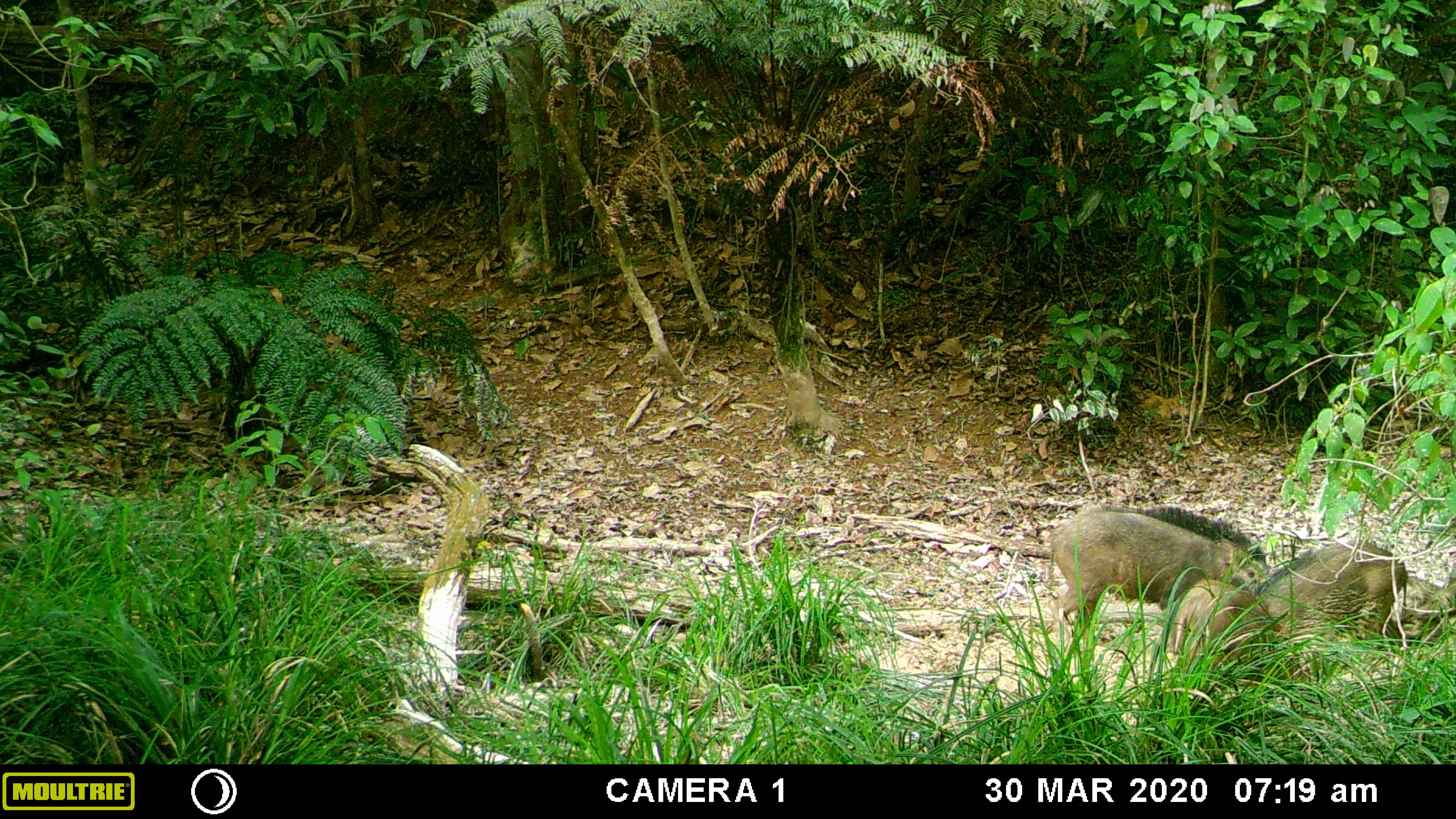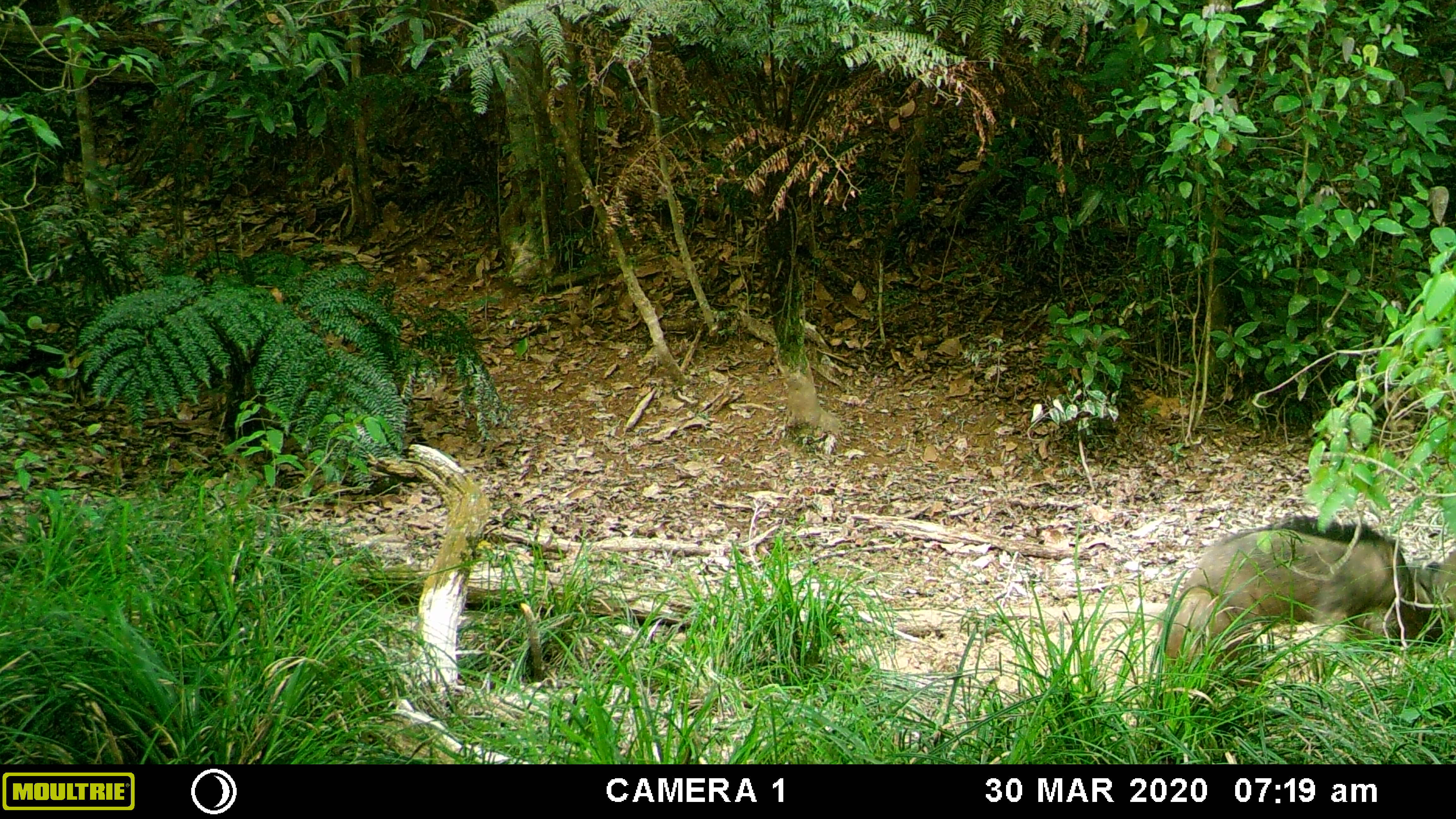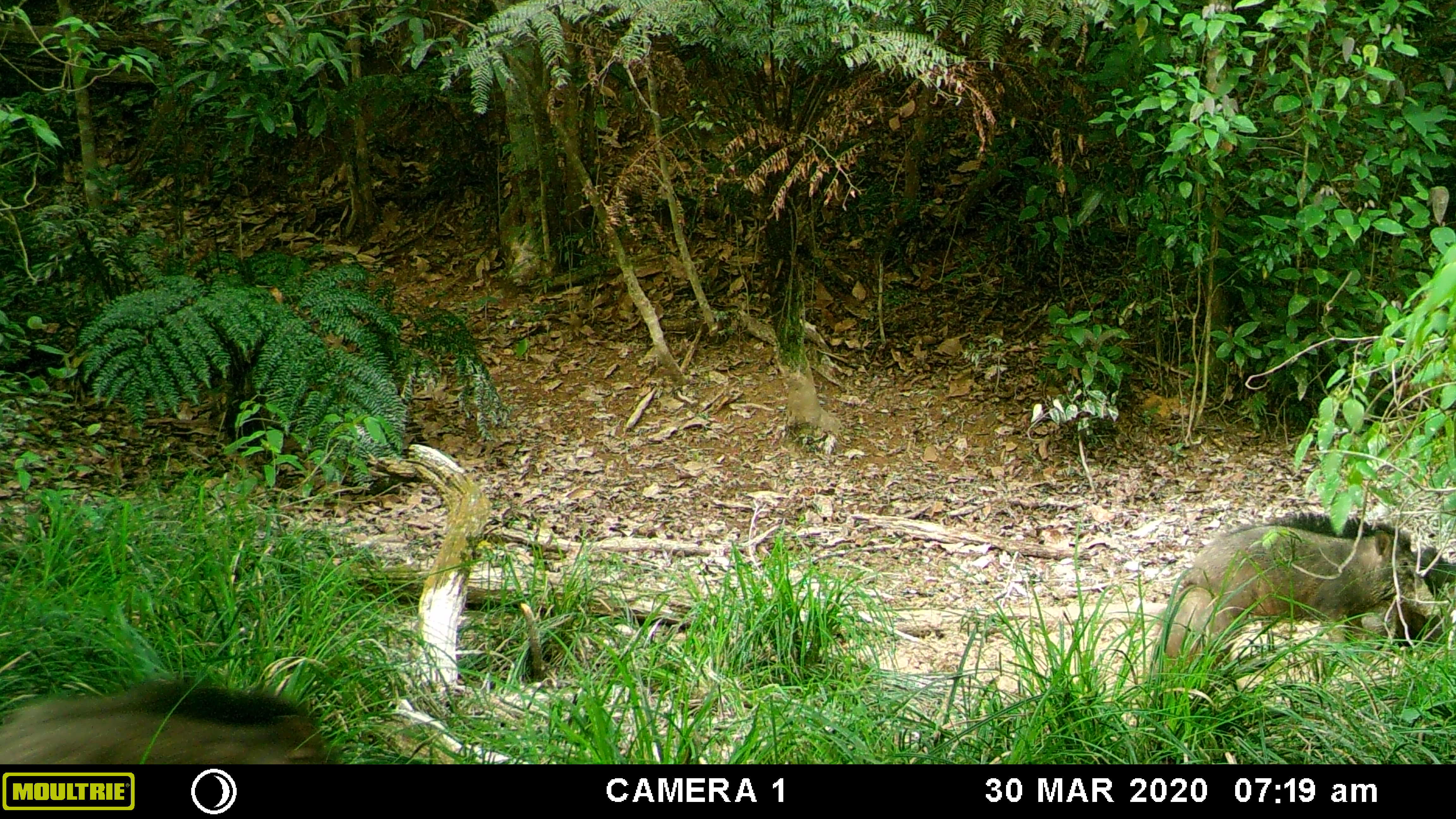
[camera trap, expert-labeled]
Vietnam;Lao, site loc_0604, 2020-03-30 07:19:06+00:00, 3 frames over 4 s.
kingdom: Animalia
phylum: Chordata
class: Mammalia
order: Artiodactyla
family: Suidae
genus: Sus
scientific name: Sus scrofa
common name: eurasian wild pig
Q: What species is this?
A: Eurasian wild pig (Sus scrofa).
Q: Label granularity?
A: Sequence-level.